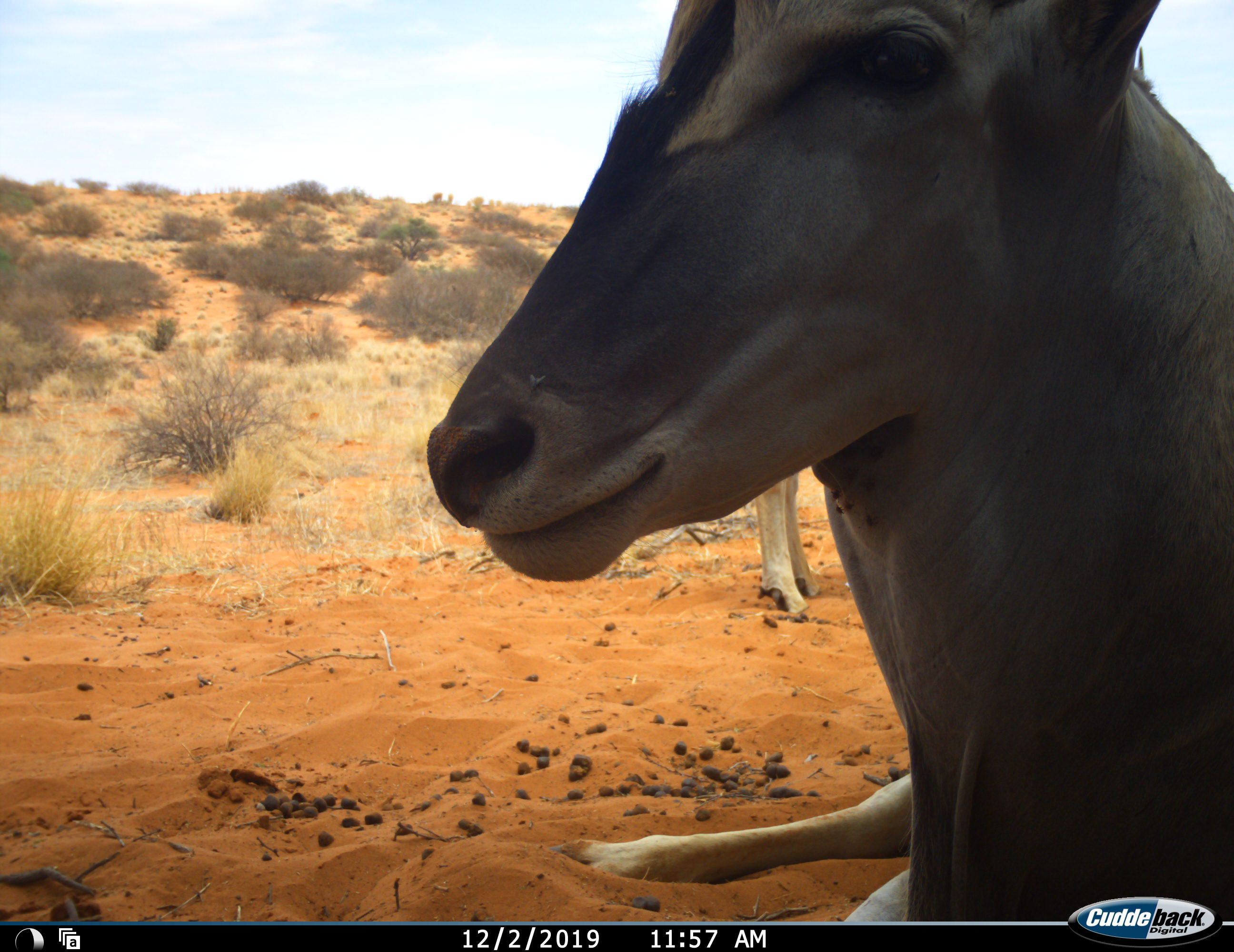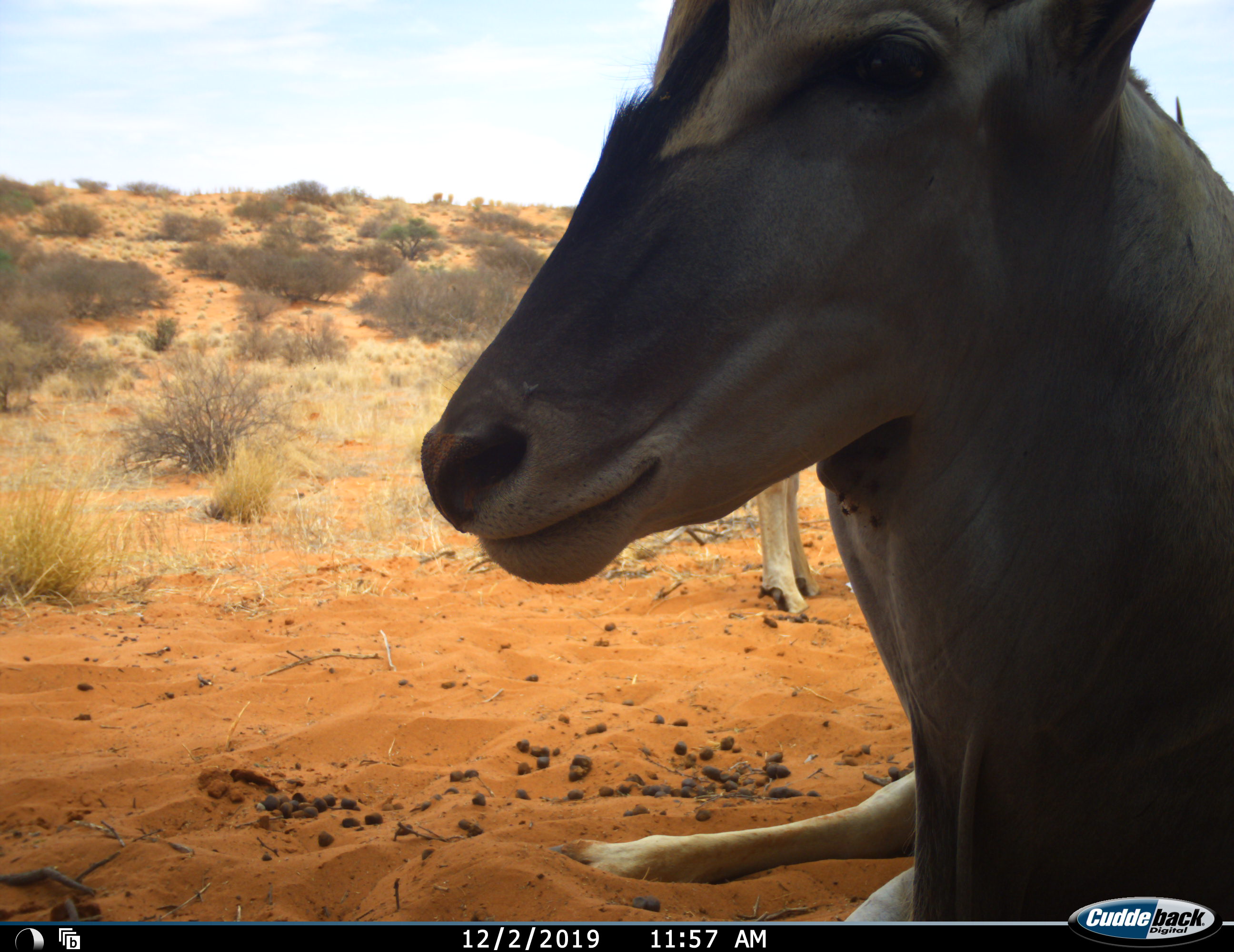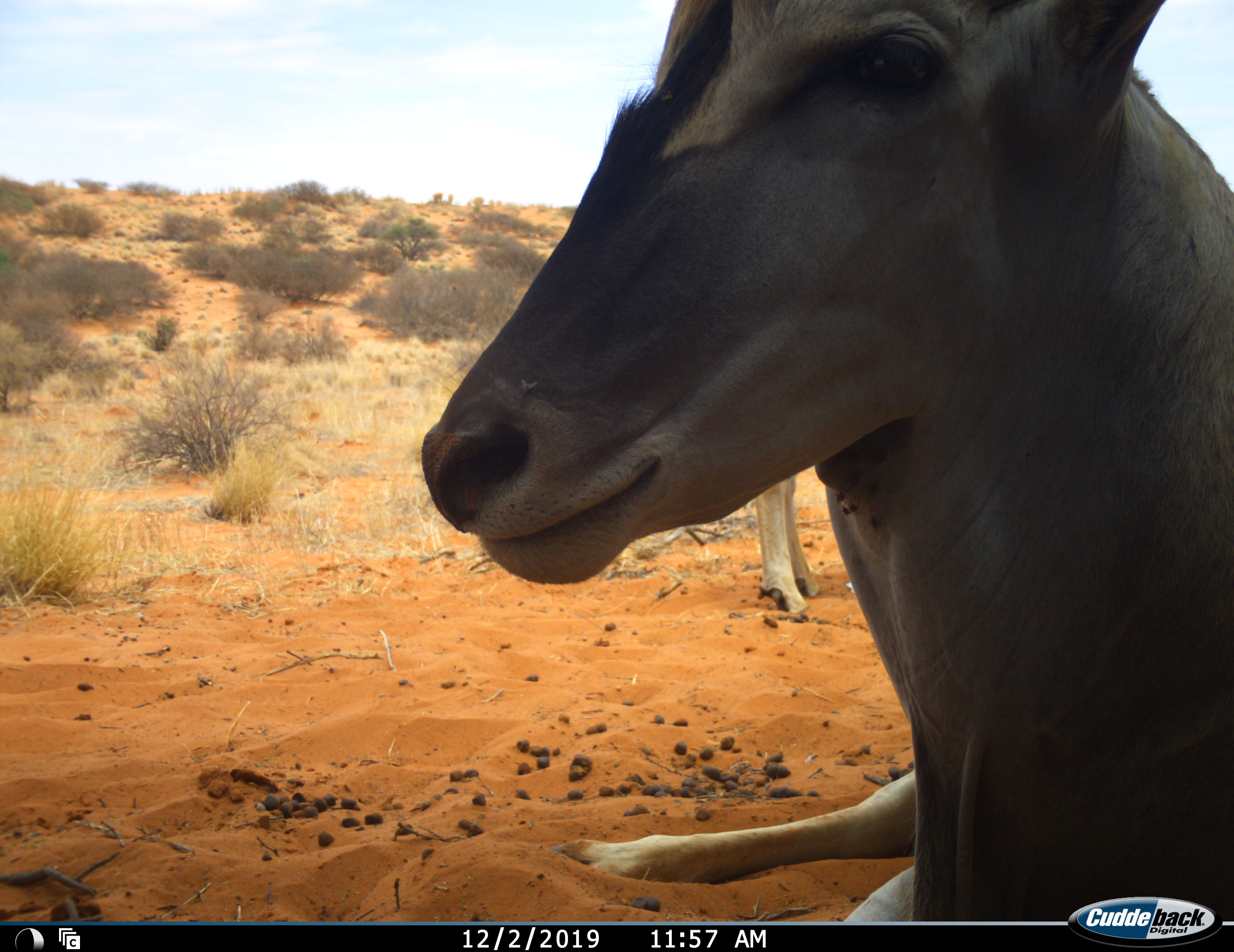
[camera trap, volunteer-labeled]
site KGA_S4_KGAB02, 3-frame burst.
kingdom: Animalia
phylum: Chordata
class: Mammalia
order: Artiodactyla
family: Bovidae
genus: Tragelaphus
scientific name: Tragelaphus oryx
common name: eland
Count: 2.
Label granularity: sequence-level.